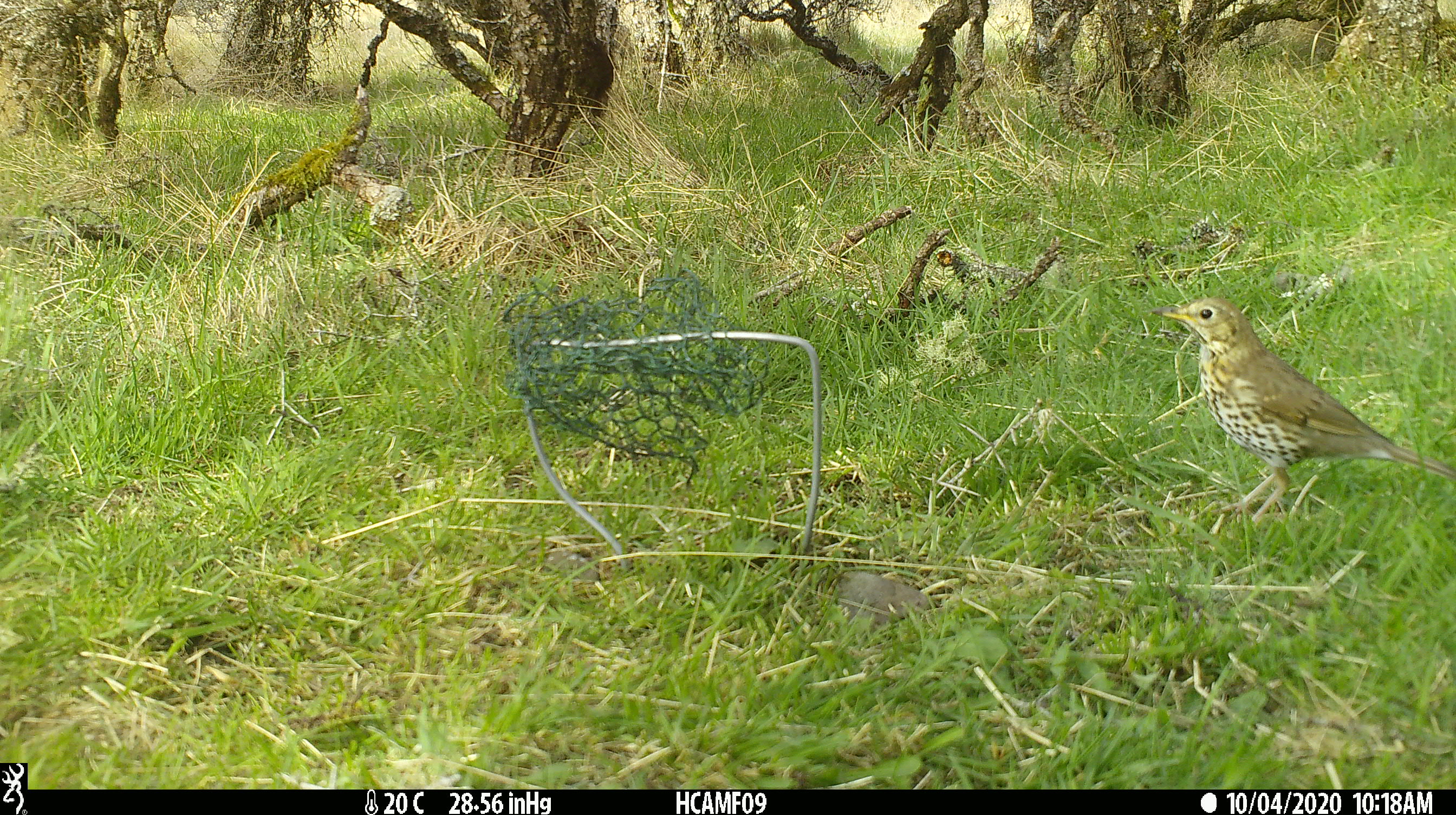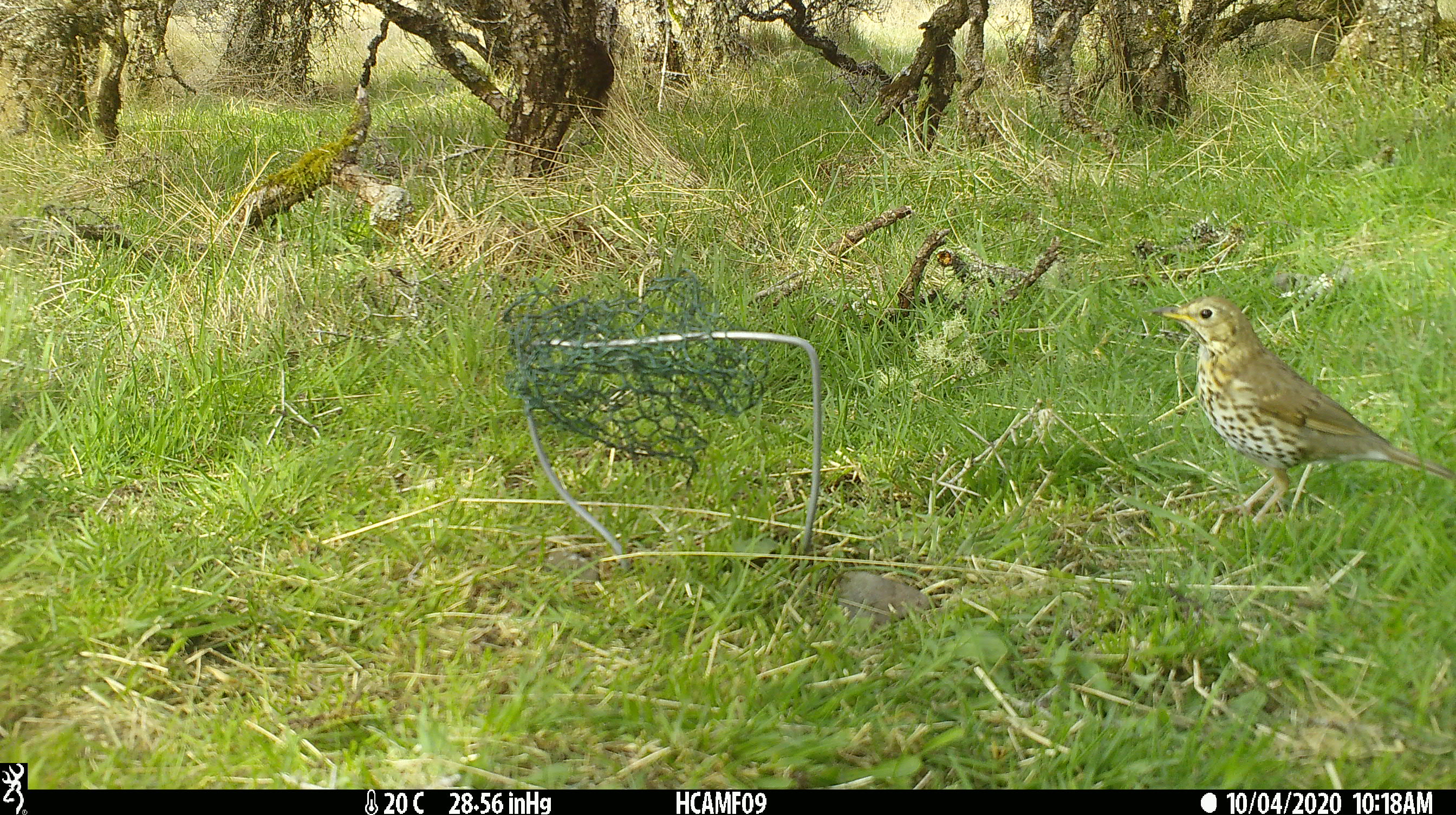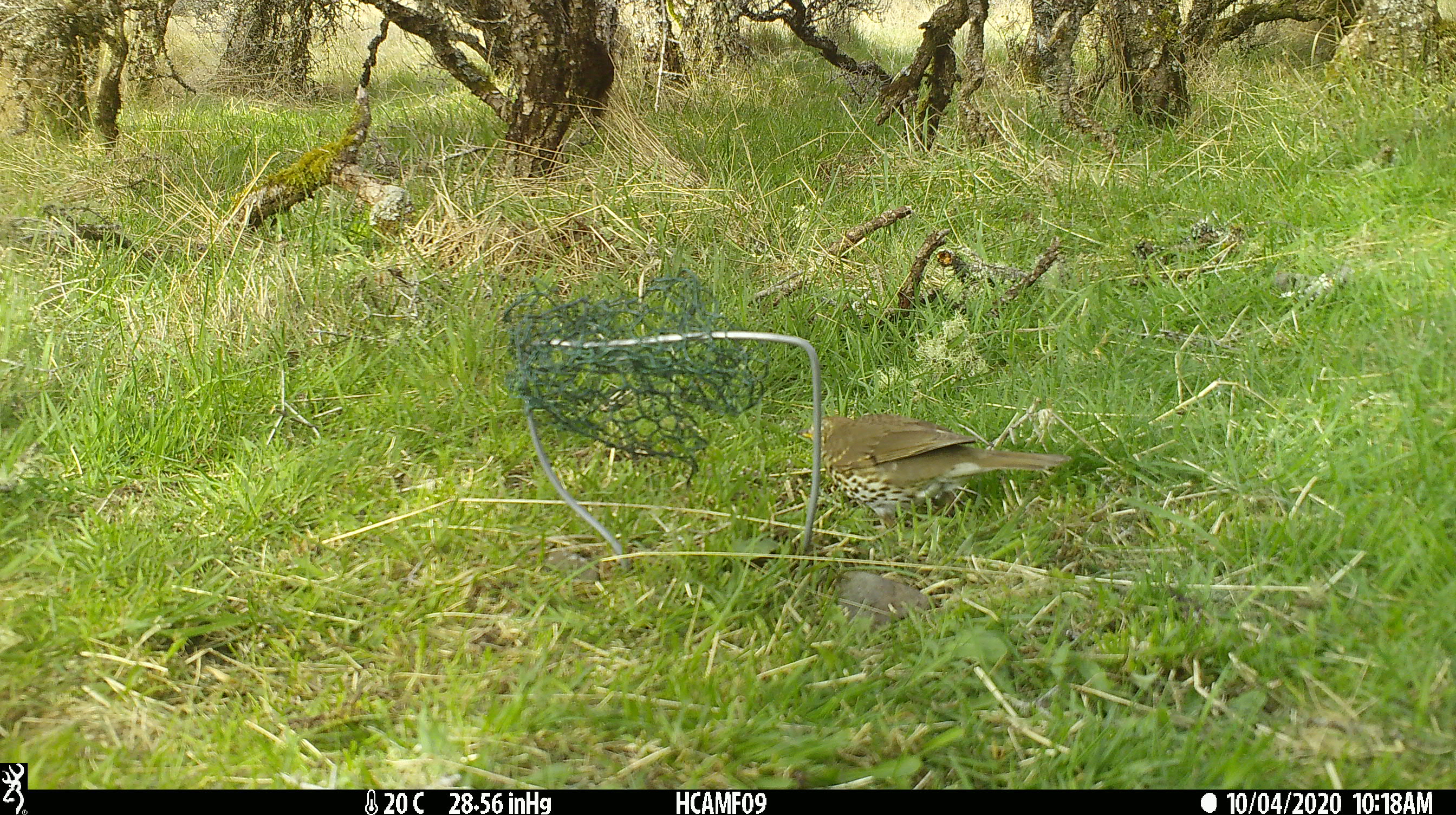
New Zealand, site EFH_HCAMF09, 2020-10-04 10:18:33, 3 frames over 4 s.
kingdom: Animalia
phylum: Chordata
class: Aves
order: Passeriformes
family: Turdidae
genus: Turdus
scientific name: Turdus philomelos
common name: song thrush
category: thrush